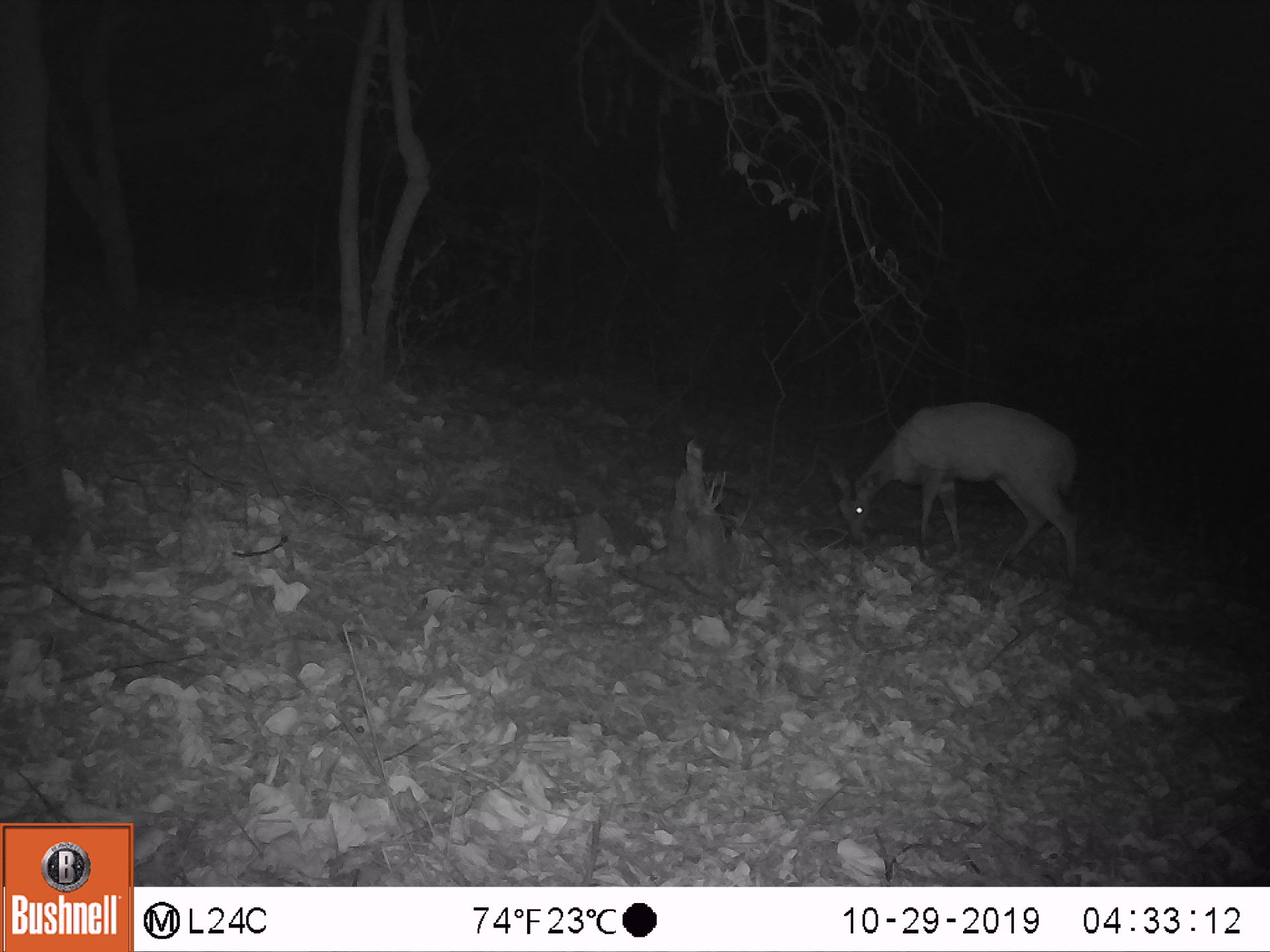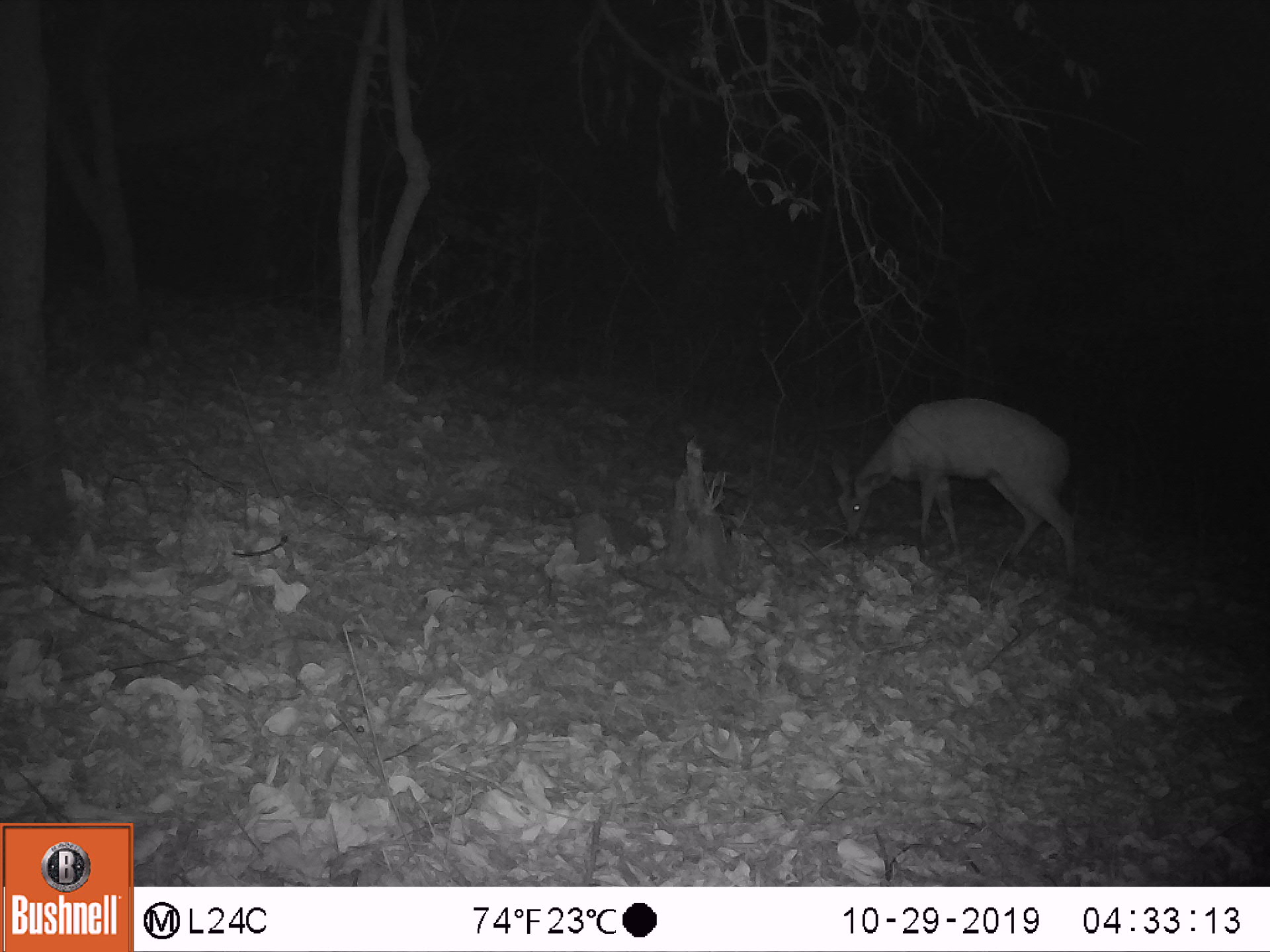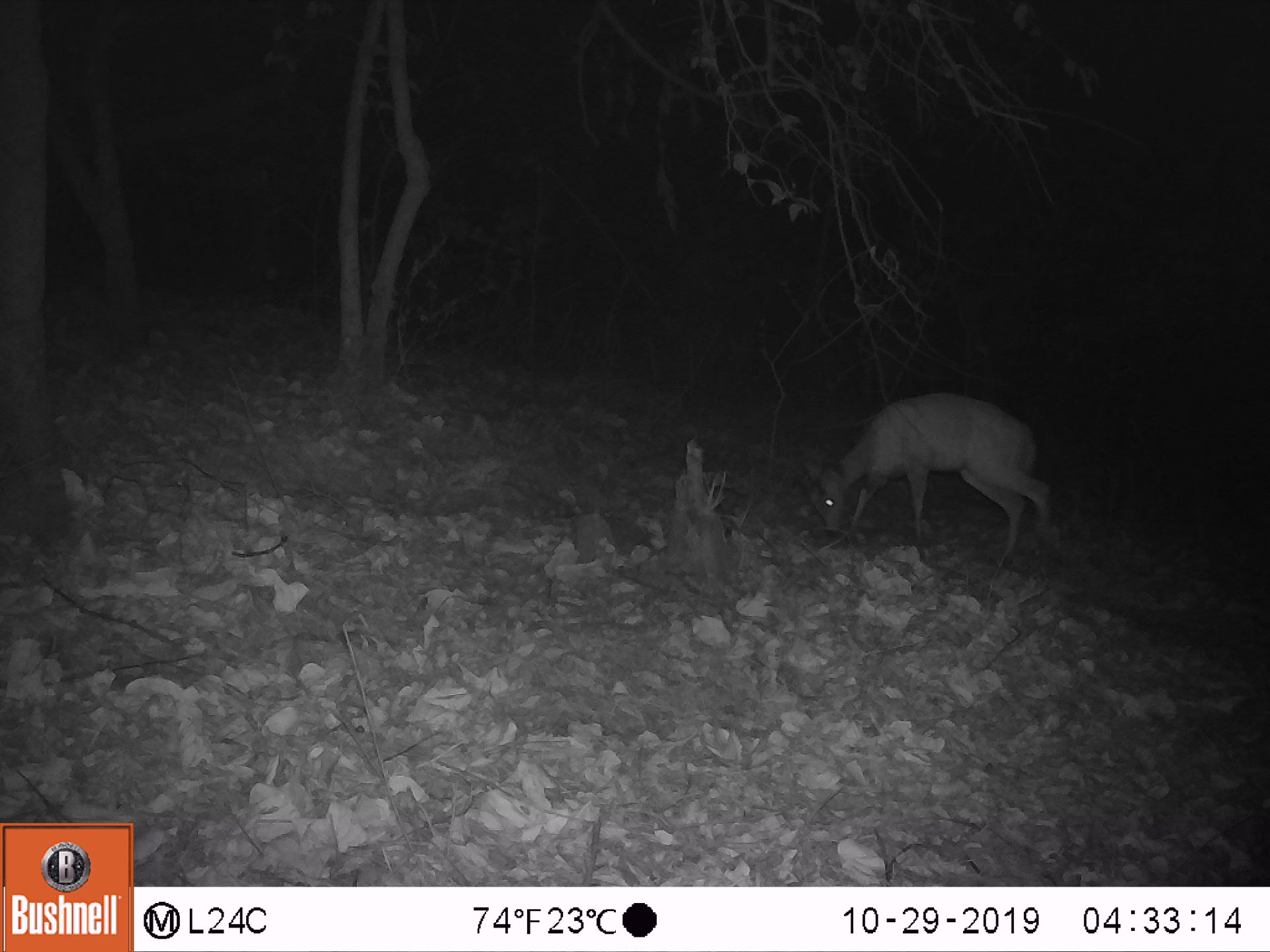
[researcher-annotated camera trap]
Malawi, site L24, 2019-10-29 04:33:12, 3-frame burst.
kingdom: Animalia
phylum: Chordata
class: Mammalia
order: Artiodactyla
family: Bovidae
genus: Tragelaphus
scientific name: Tragelaphus sylvaticus sylvaticus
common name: cape bushbuck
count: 1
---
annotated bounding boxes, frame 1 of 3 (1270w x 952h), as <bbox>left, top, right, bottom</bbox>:
cape bushbuck: <bbox>817, 390, 1099, 596</bbox>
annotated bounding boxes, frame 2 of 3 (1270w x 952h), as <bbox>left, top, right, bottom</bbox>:
cape bushbuck: <bbox>805, 390, 1103, 594</bbox>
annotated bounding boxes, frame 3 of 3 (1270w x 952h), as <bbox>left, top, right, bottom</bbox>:
cape bushbuck: <bbox>775, 384, 1074, 572</bbox>